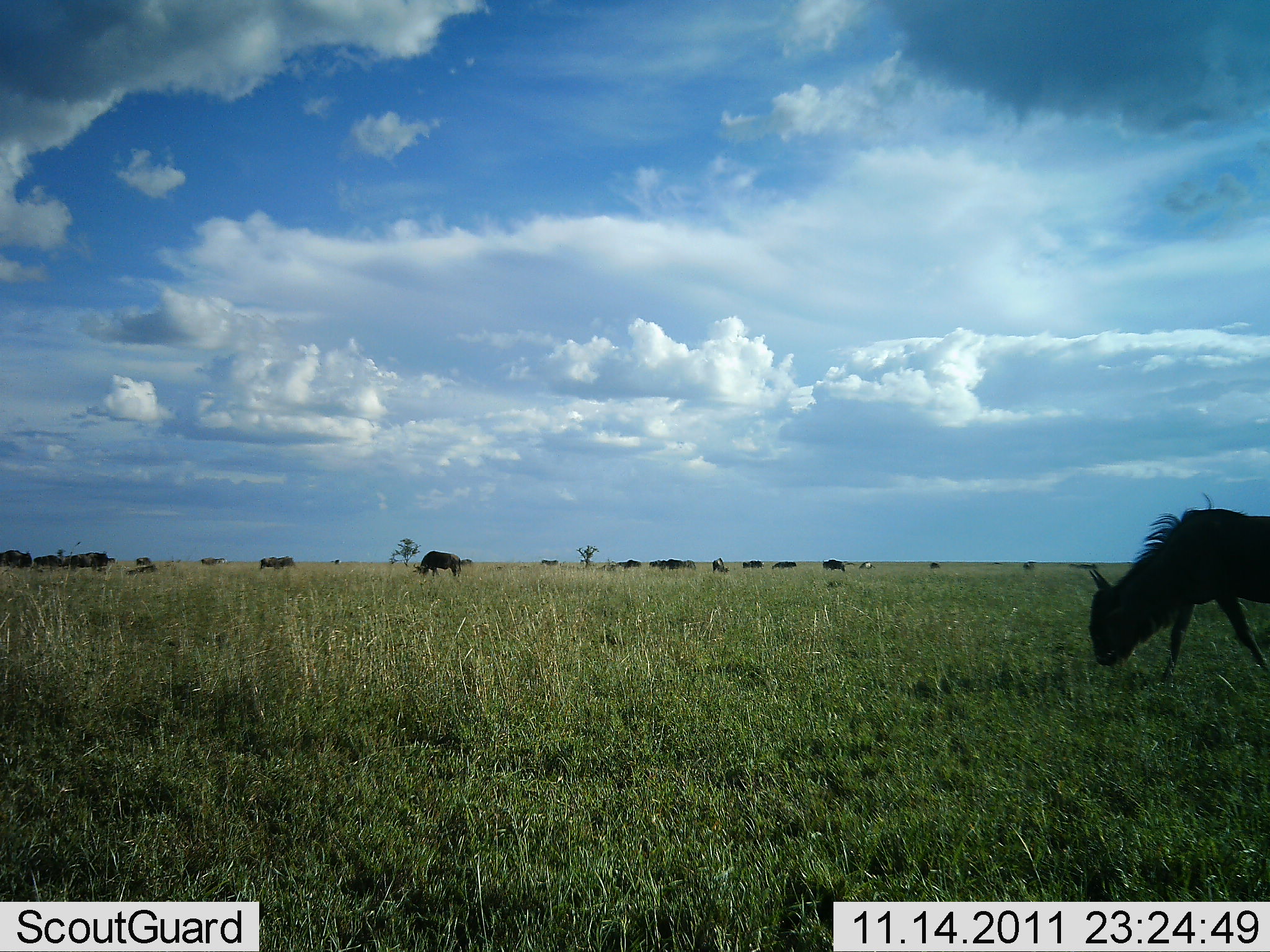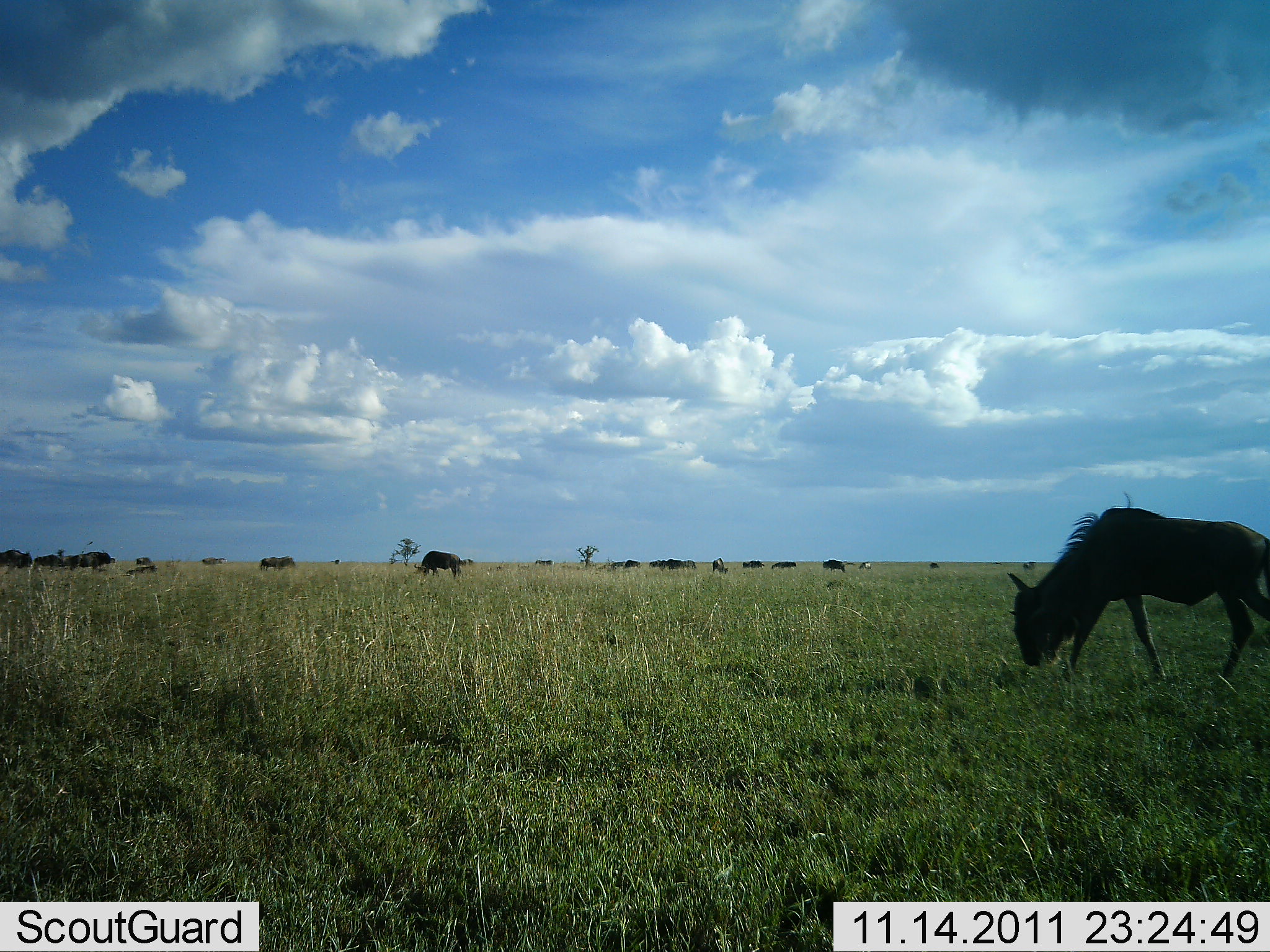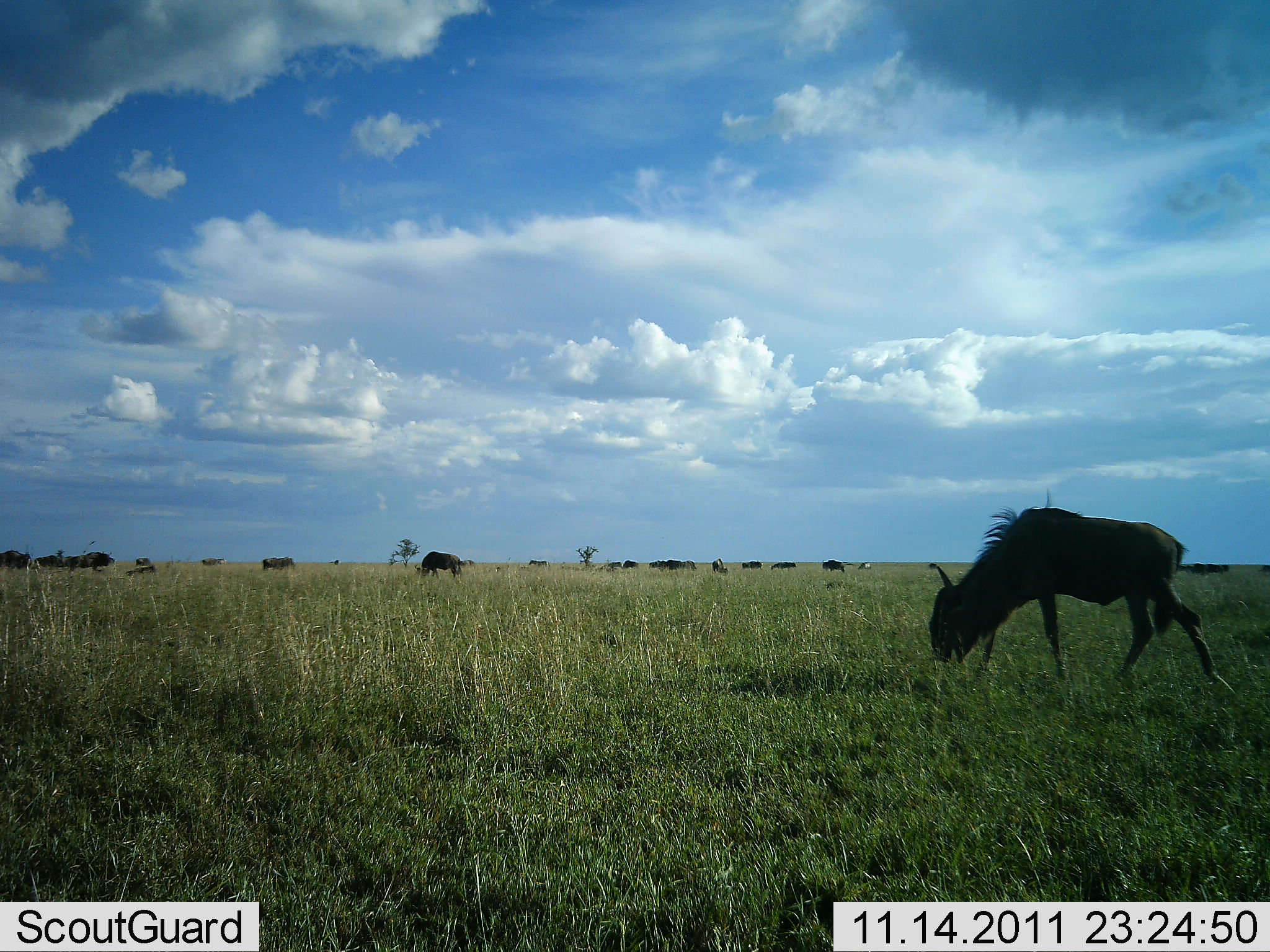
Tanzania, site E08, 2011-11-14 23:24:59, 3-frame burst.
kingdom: Animalia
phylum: Chordata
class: Mammalia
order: Artiodactyla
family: Bovidae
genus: Connochaetes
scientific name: Connochaetes taurinus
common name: blue wildebeest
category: wildebeest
Wildebeest (blue wildebeest) (Connochaetes taurinus), count 11-50. Behavior (volunteer vote fractions): standing 38%, resting 12%, moving 69%, interacting 0%. Young present (vote fraction): 0%. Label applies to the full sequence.